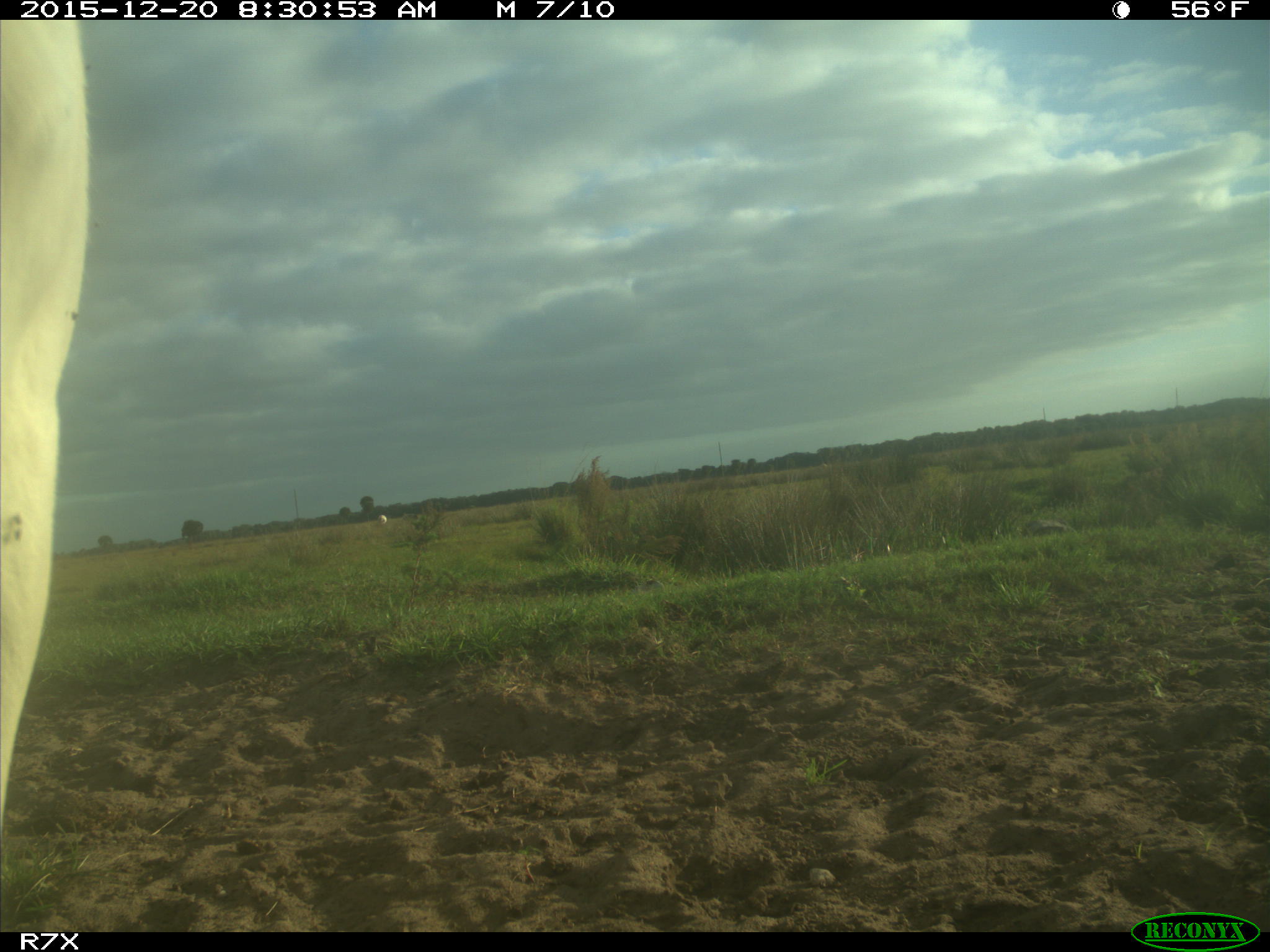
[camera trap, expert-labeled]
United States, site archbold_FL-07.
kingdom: Animalia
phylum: Chordata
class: Mammalia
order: Artiodactyla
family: Bovidae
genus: Bos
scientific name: Bos taurus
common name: domestic cow